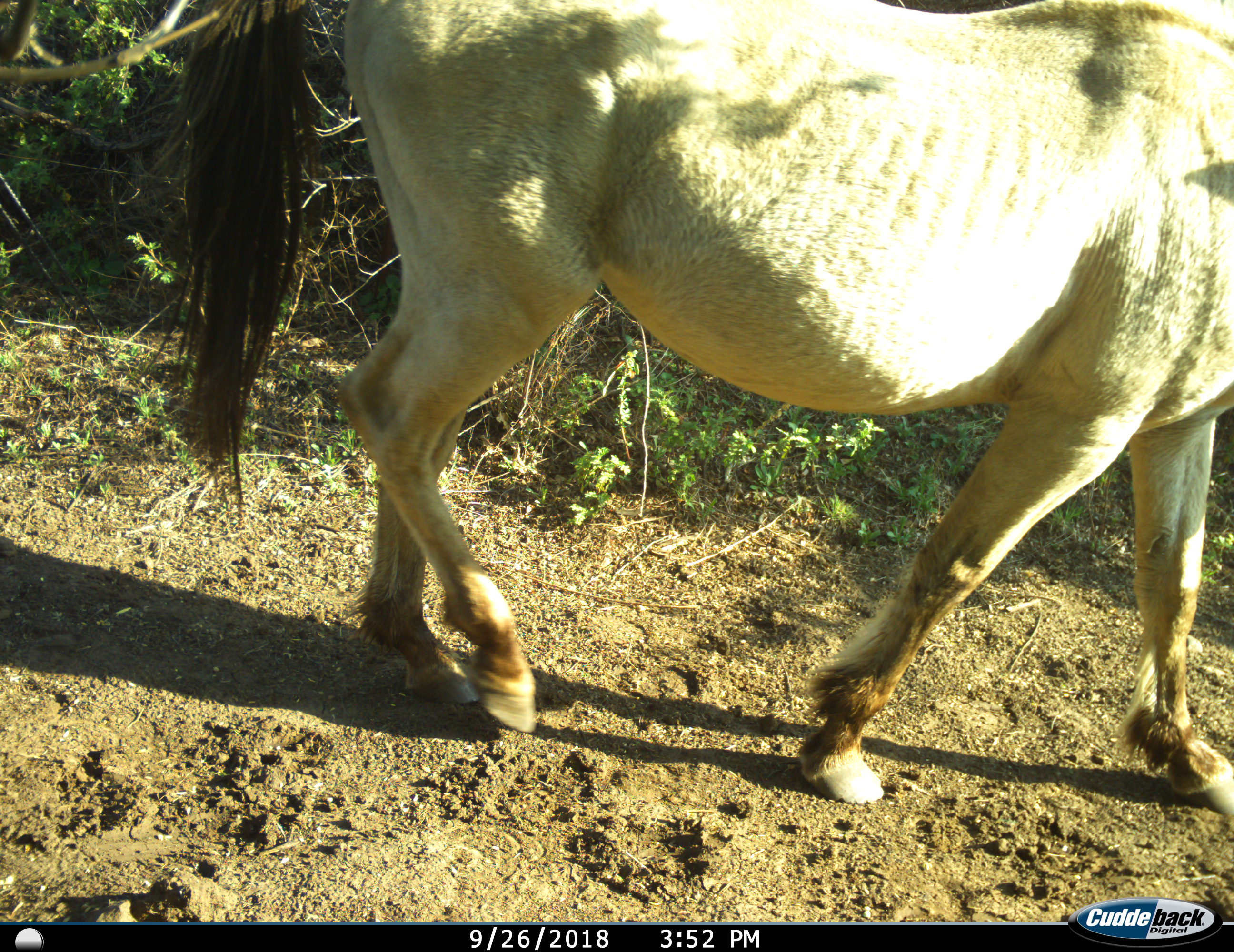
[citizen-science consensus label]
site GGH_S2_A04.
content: unidentified animal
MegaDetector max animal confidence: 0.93